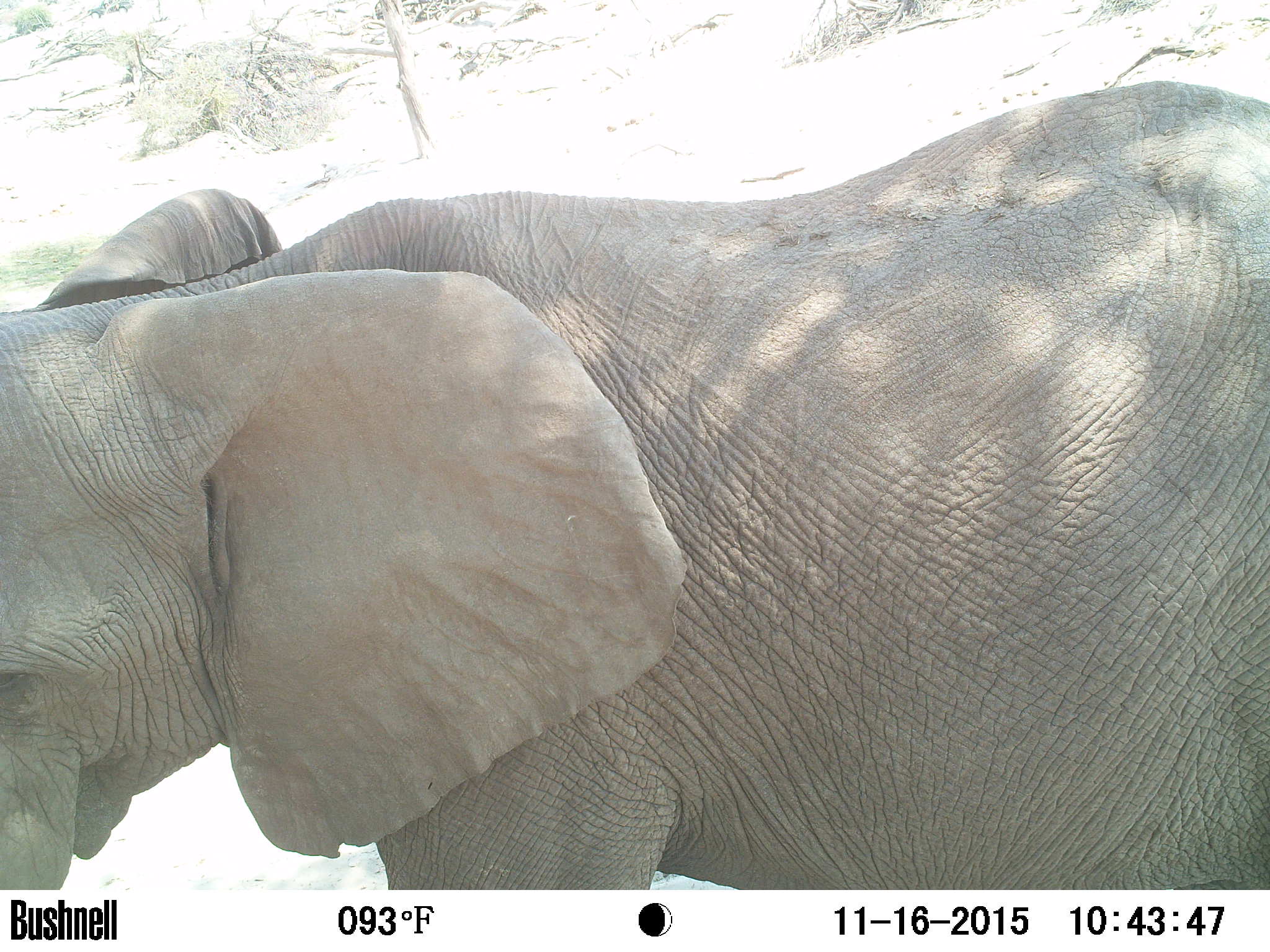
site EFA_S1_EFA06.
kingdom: Animalia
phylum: Chordata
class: Mammalia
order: Proboscidea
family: Elephantidae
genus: Loxodonta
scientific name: Loxodonta africana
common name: african bush elephant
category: elephant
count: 1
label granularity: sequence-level